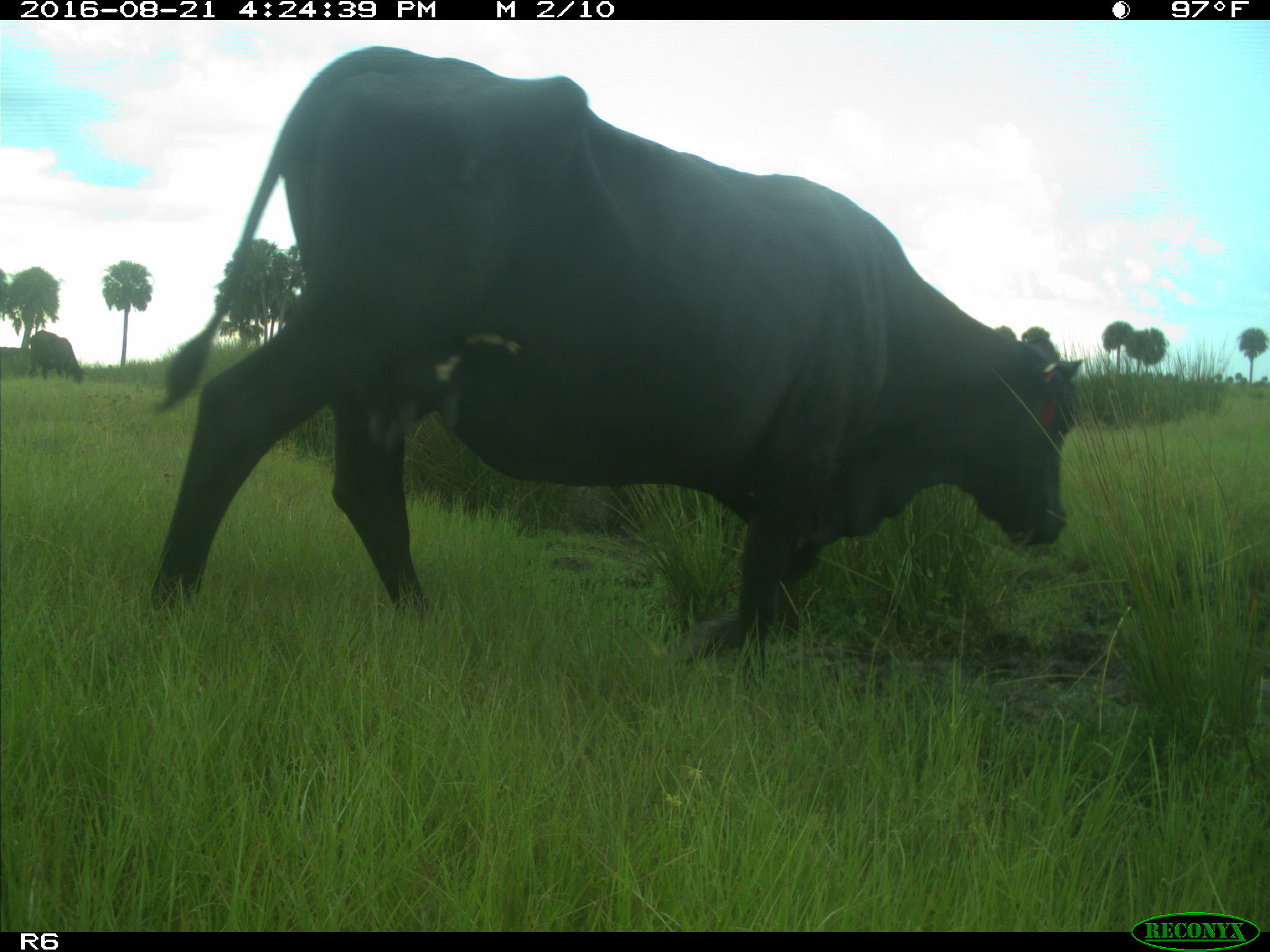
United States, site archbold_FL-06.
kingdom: Animalia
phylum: Chordata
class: Mammalia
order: Artiodactyla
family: Bovidae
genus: Bos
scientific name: Bos taurus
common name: domestic cow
Bos taurus (domestic cow).